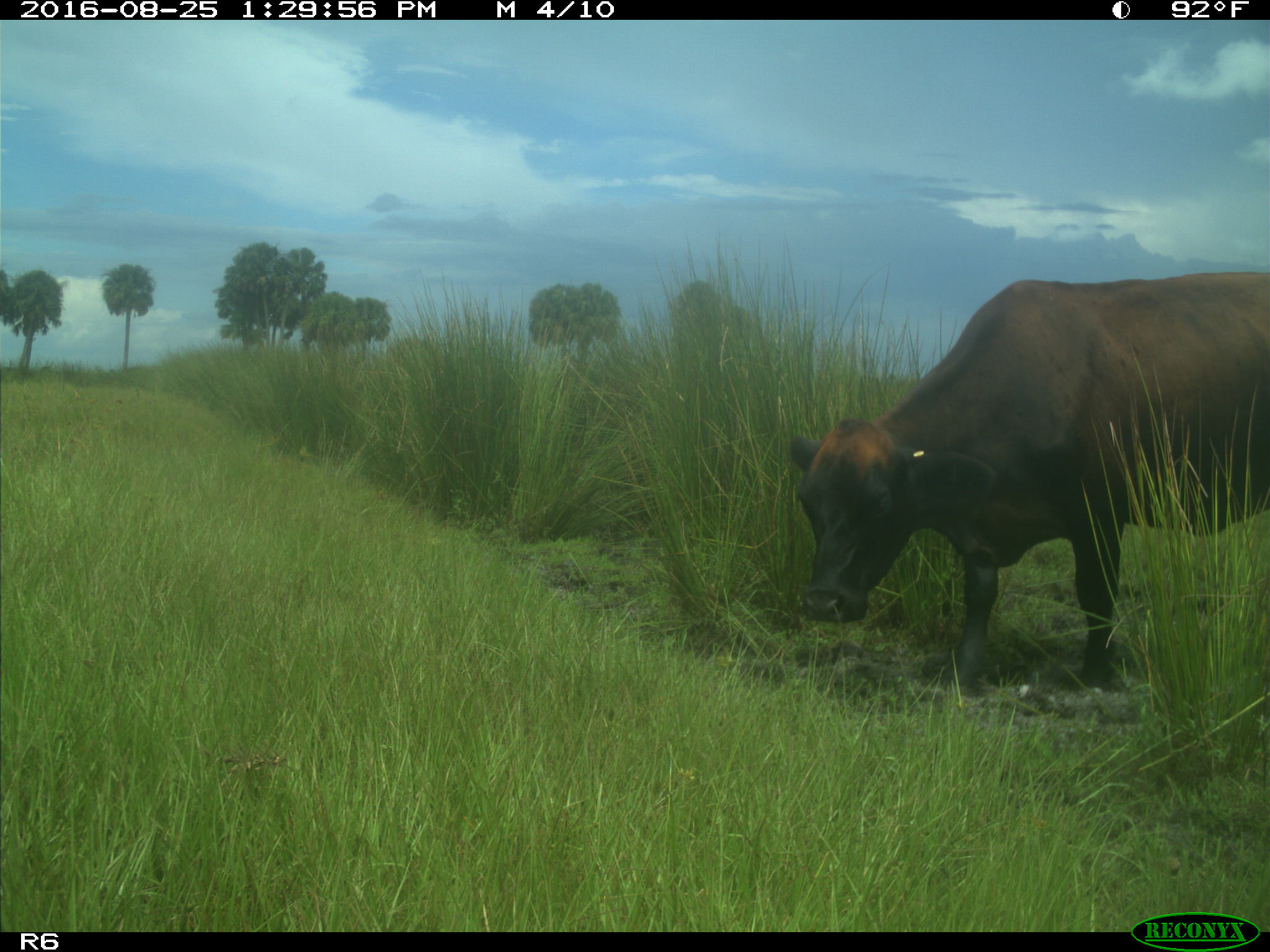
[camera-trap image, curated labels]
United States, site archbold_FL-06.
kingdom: Animalia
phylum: Chordata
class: Mammalia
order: Artiodactyla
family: Bovidae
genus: Bos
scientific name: Bos taurus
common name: domestic cow